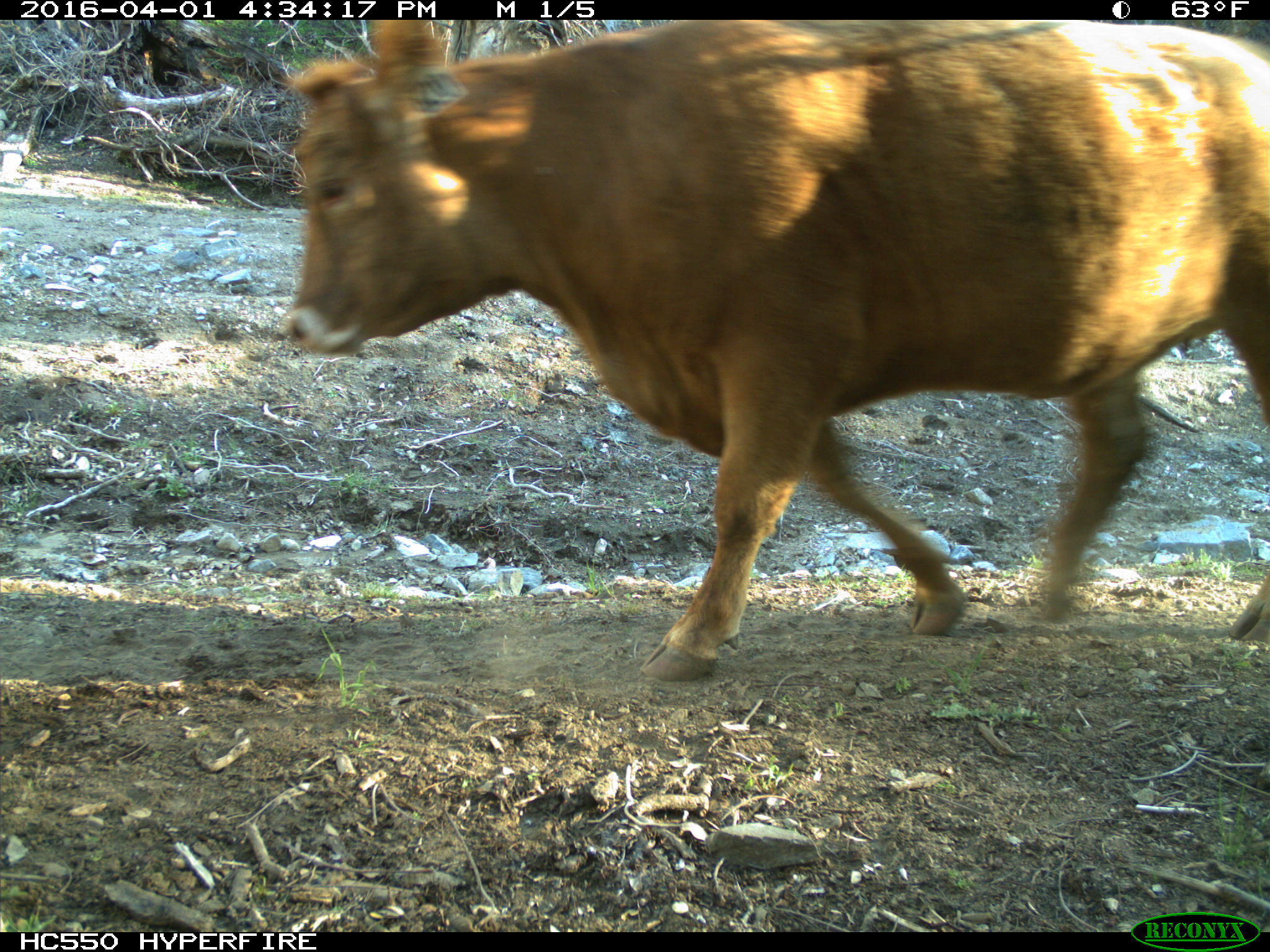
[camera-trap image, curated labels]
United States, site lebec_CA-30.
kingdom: Animalia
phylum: Chordata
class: Mammalia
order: Artiodactyla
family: Bovidae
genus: Bos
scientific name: Bos taurus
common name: domestic cow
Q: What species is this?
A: Bos taurus (domestic cow).